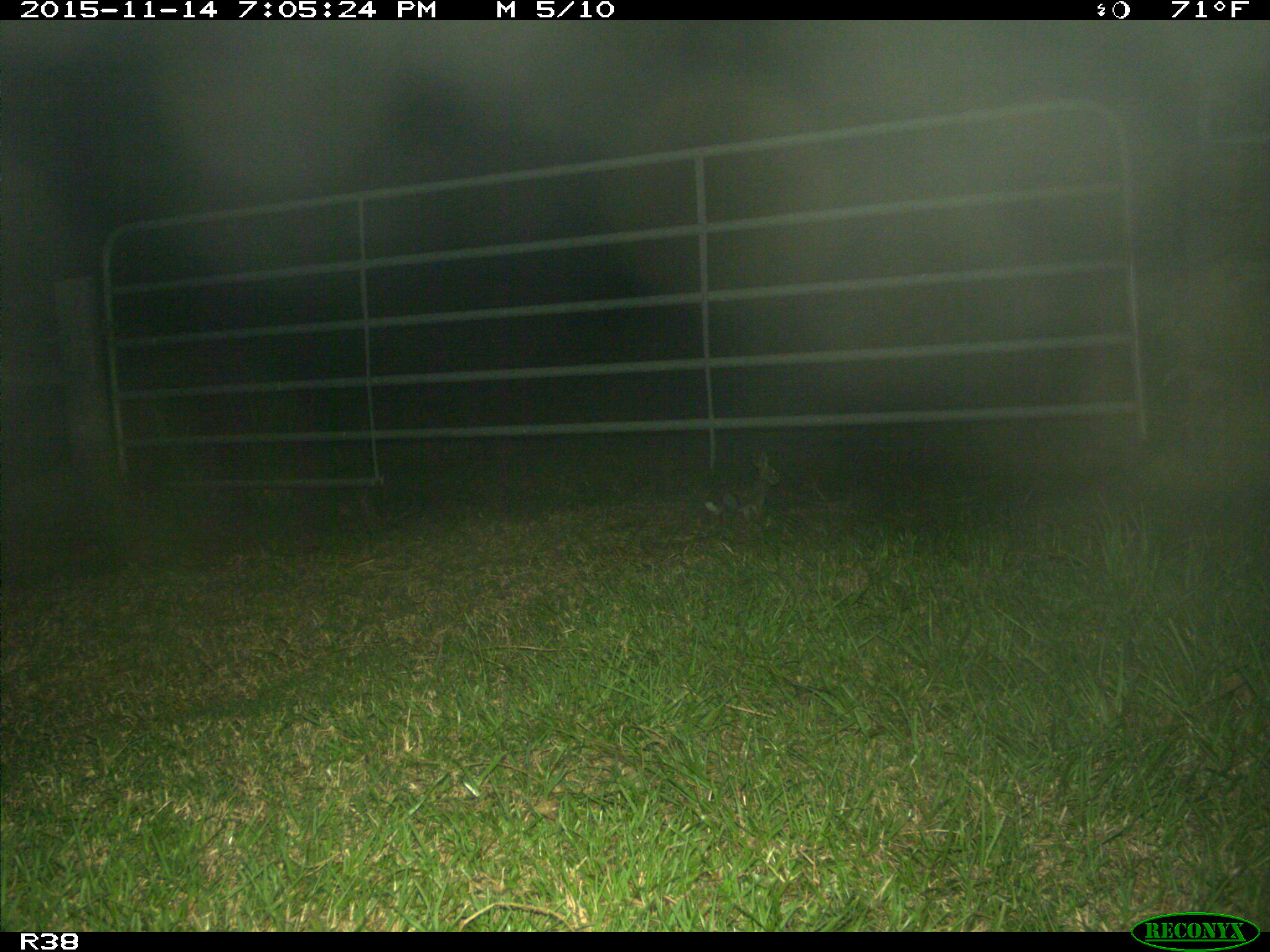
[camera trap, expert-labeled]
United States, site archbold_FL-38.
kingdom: Animalia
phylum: Chordata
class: Mammalia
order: Lagomorpha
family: Leporidae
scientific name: Leporidae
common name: rabbits and hares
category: unidentified rabbit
Unidentified rabbit (rabbits and hares) (Leporidae).